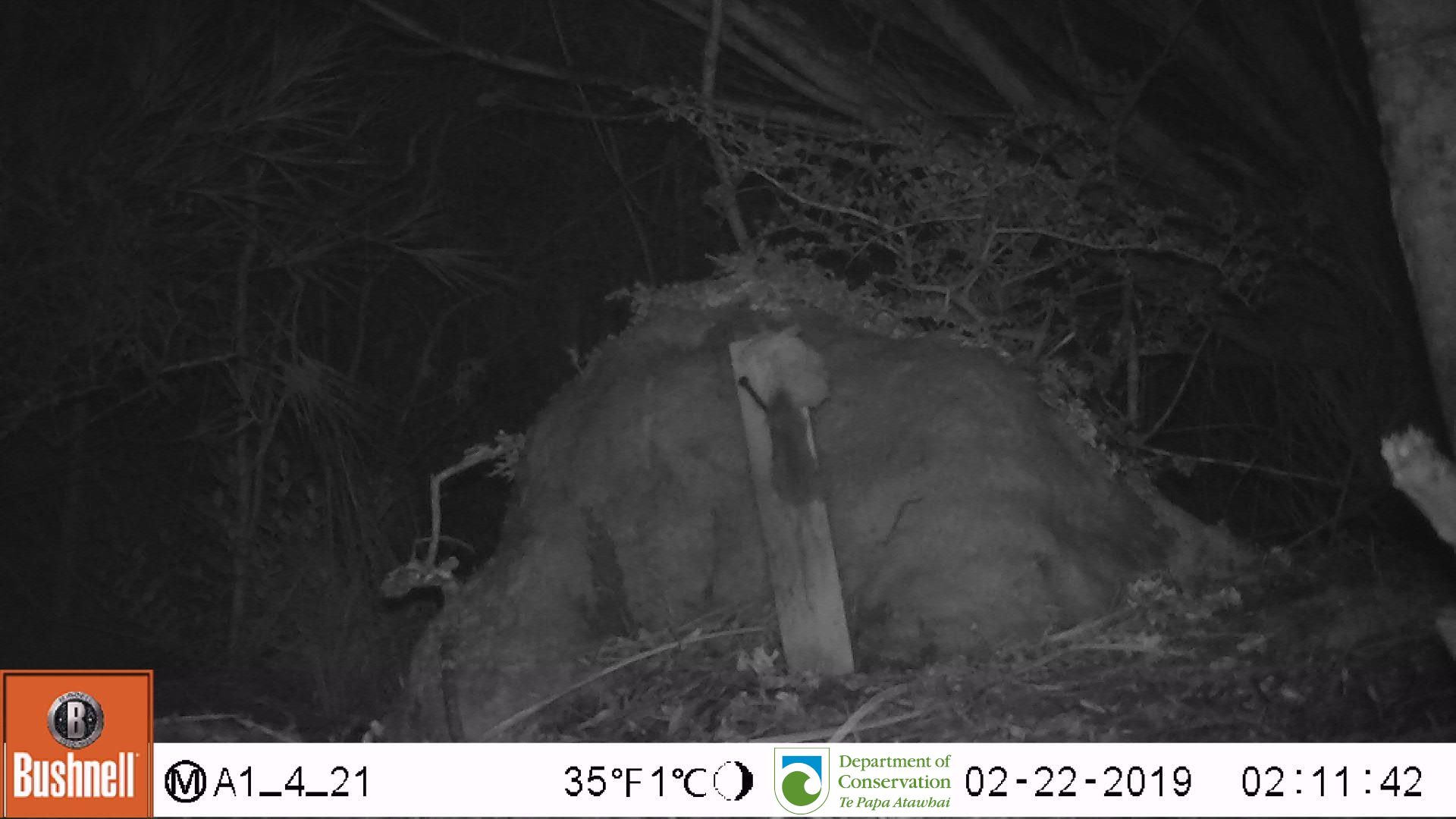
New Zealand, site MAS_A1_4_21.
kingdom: Animalia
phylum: Chordata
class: Mammalia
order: Rodentia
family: Muridae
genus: Mus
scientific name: Mus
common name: mouse